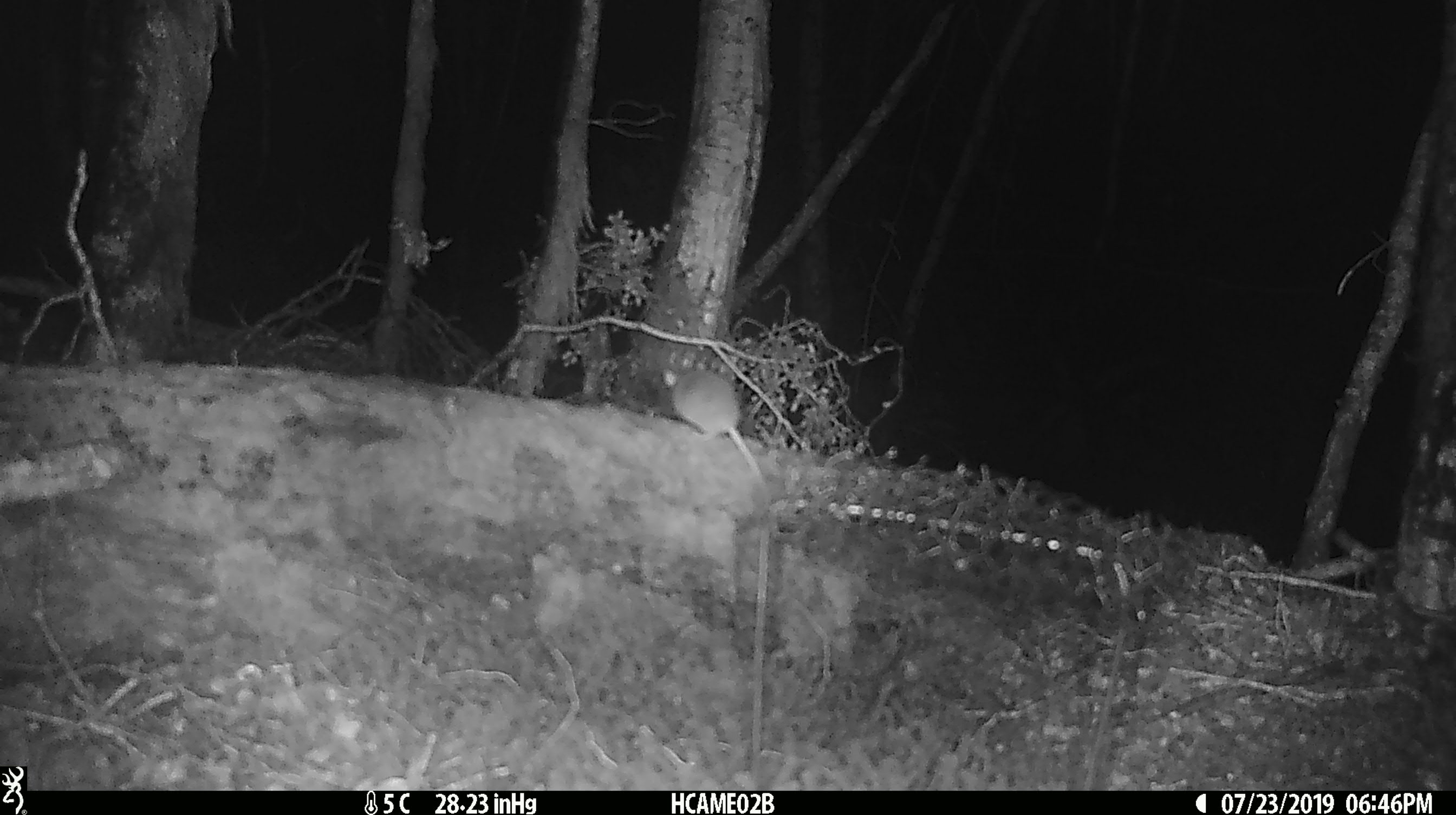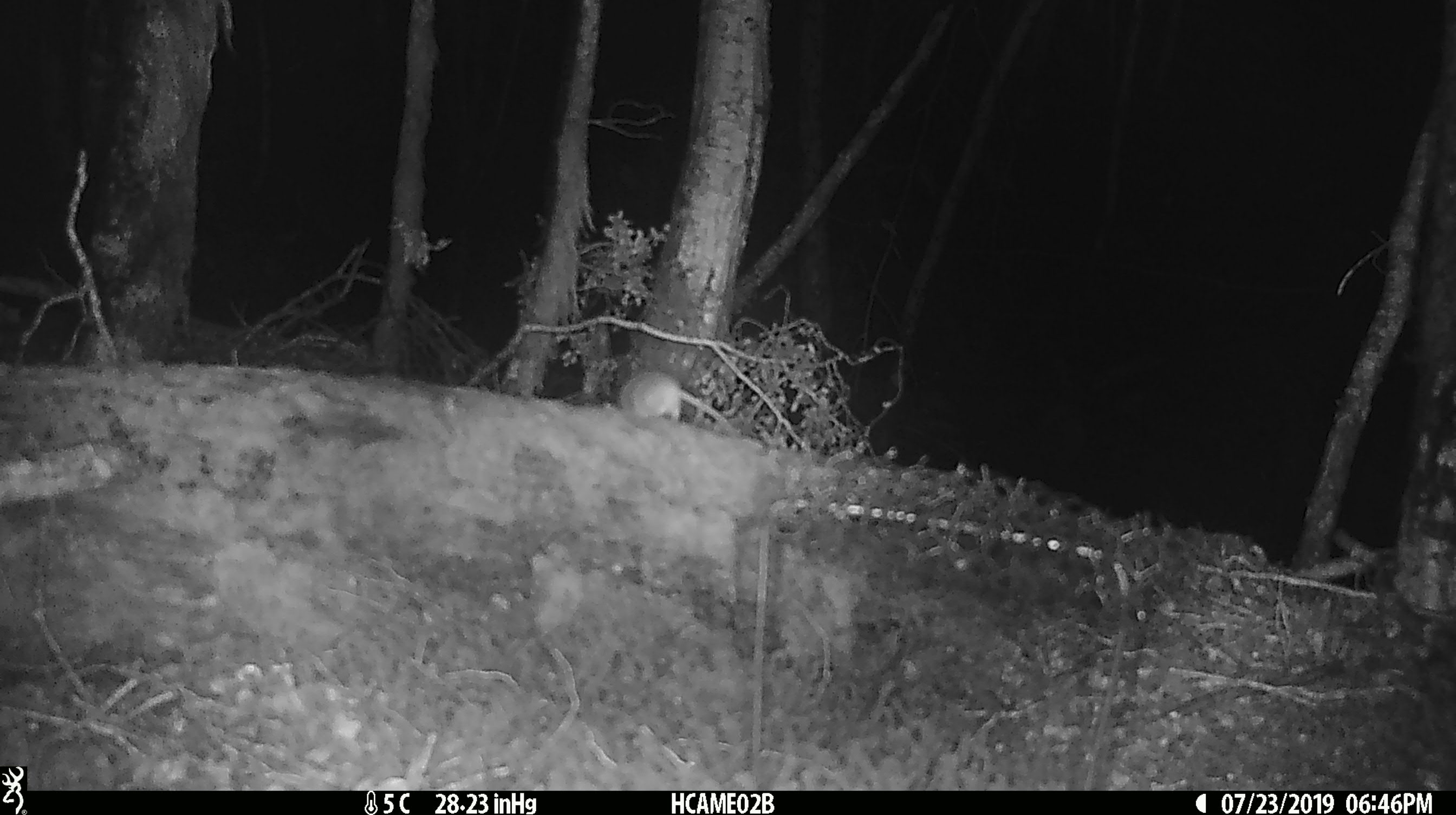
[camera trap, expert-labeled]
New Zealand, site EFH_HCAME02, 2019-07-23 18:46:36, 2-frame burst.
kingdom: Animalia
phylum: Chordata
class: Mammalia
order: Rodentia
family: Muridae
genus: Mus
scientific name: Mus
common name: mouse